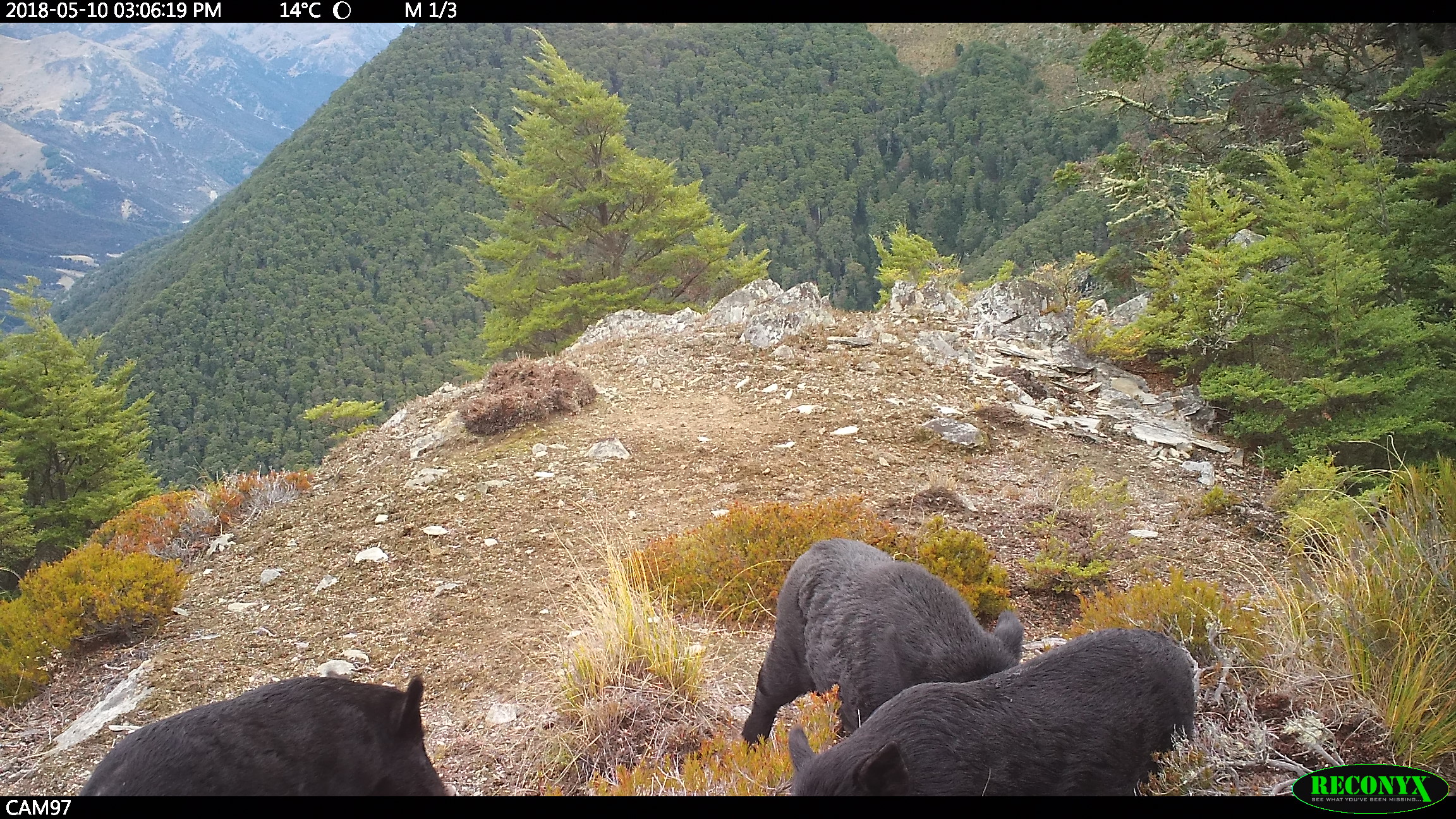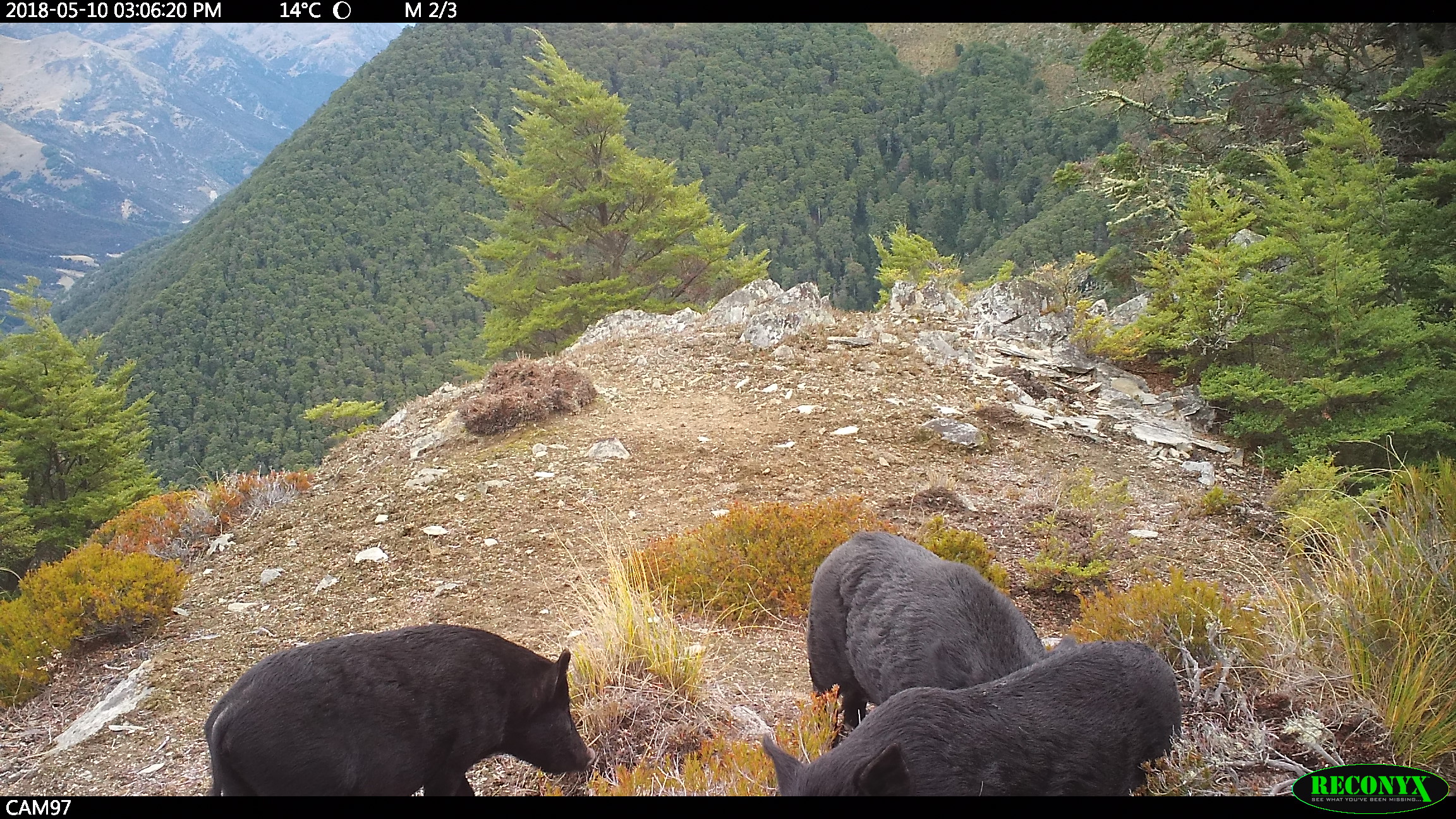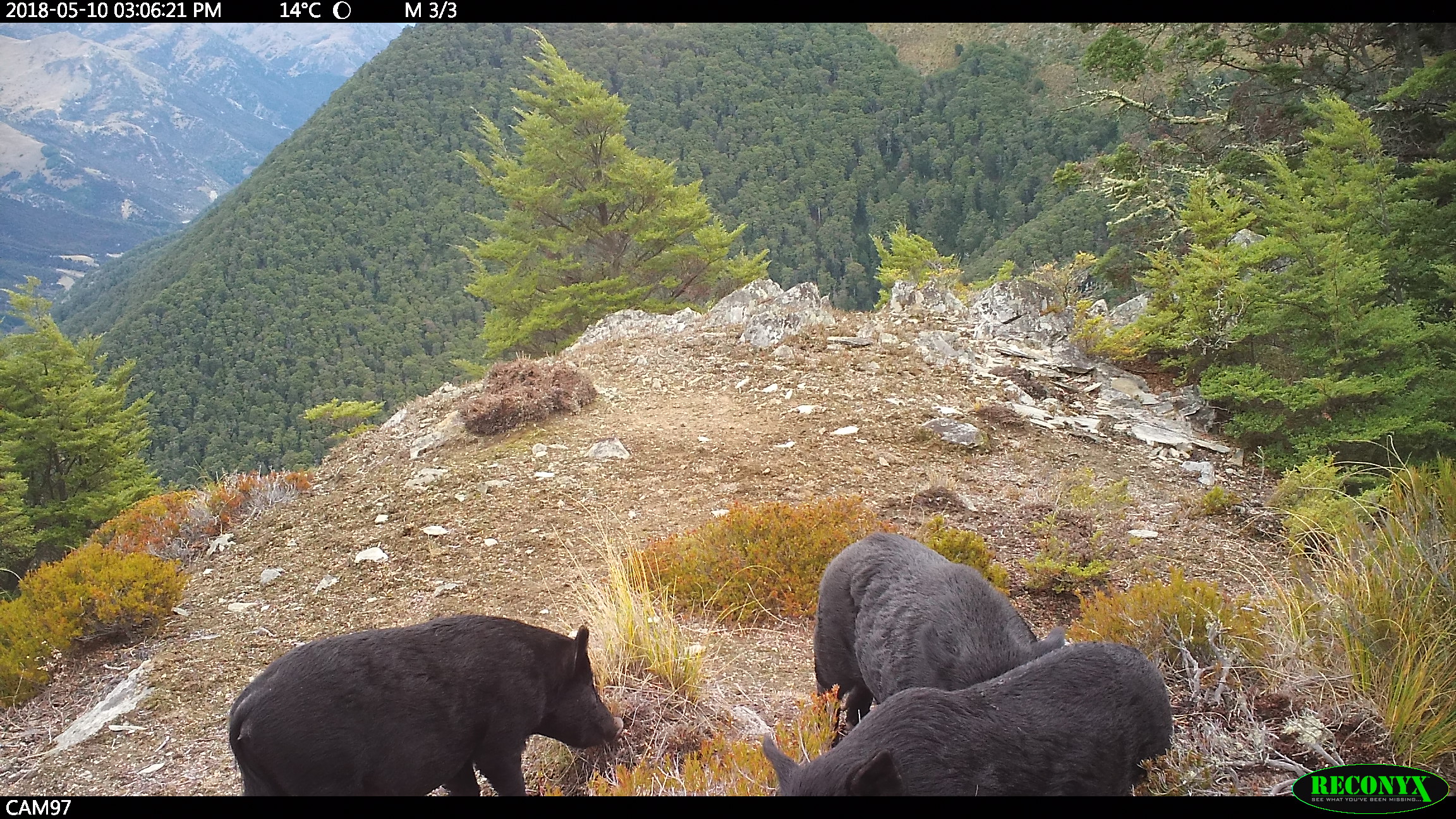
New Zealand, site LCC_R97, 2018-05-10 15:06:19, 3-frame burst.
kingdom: Animalia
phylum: Chordata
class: Mammalia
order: Artiodactyla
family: Suidae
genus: Sus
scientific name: Sus scrofa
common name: pig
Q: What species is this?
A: Pig (Sus scrofa).